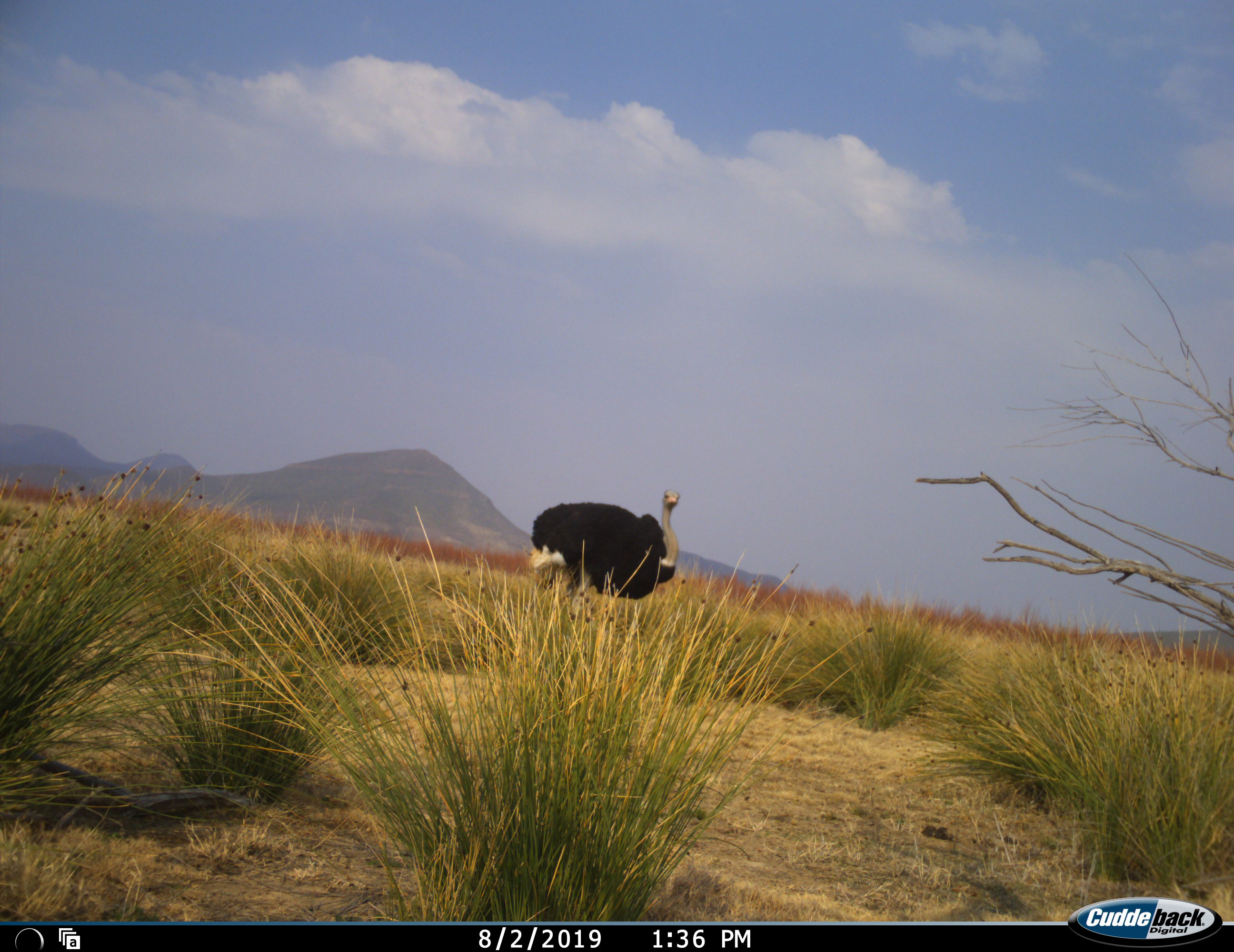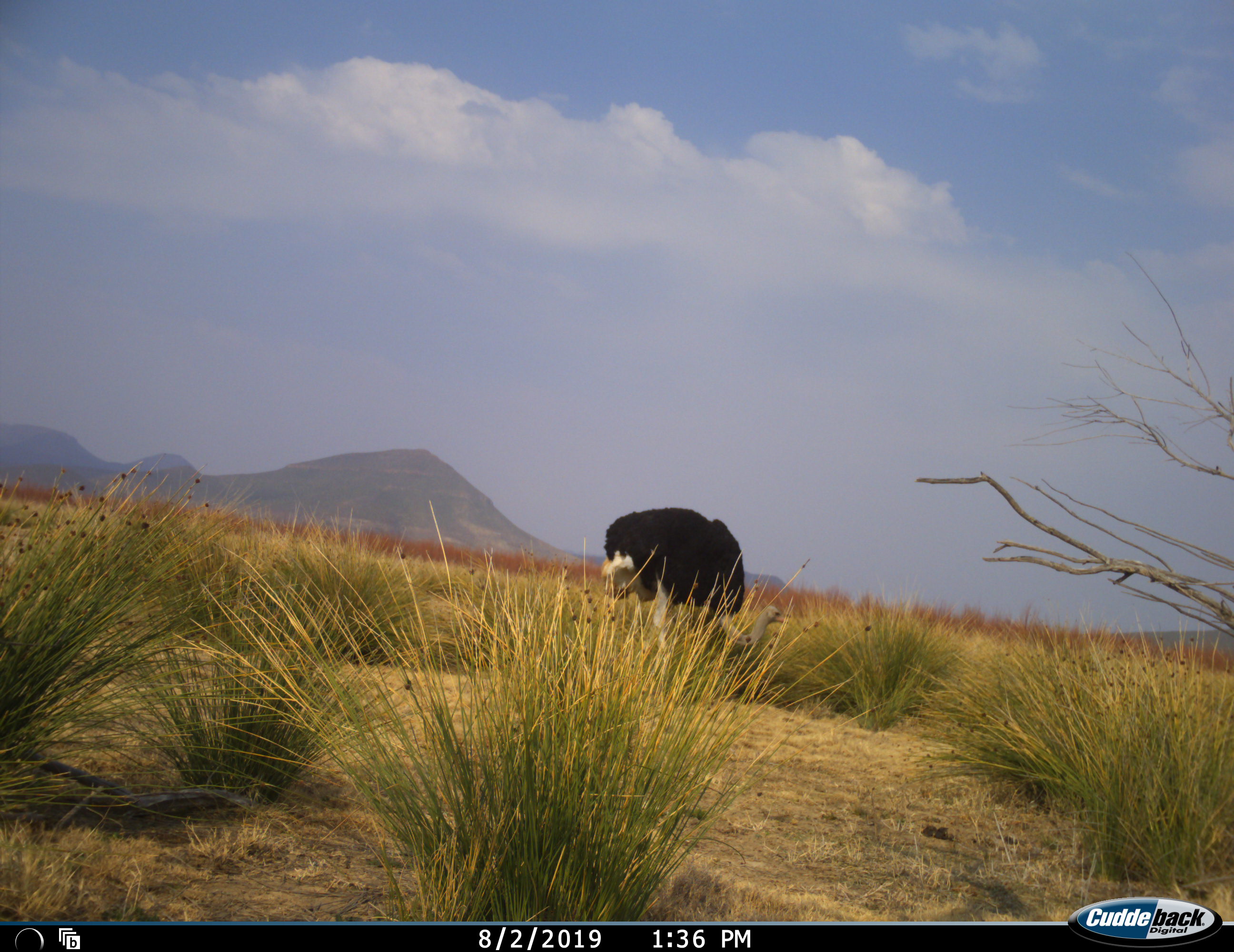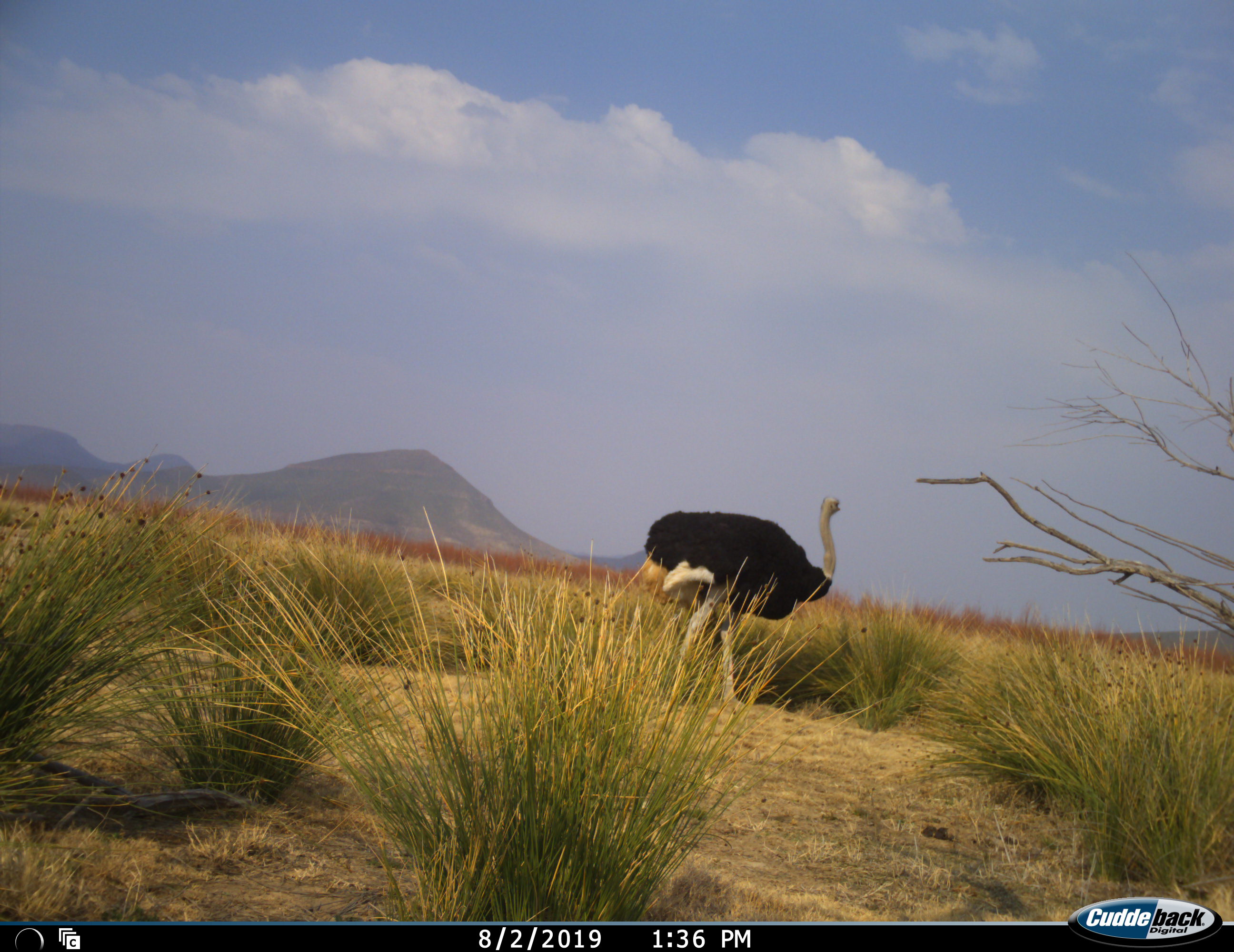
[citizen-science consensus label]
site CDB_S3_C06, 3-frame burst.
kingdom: Animalia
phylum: Chordata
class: Aves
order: Struthioniformes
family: Struthionidae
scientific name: Struthionidae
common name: ostrich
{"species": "ostrich (Struthionidae)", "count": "1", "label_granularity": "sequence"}